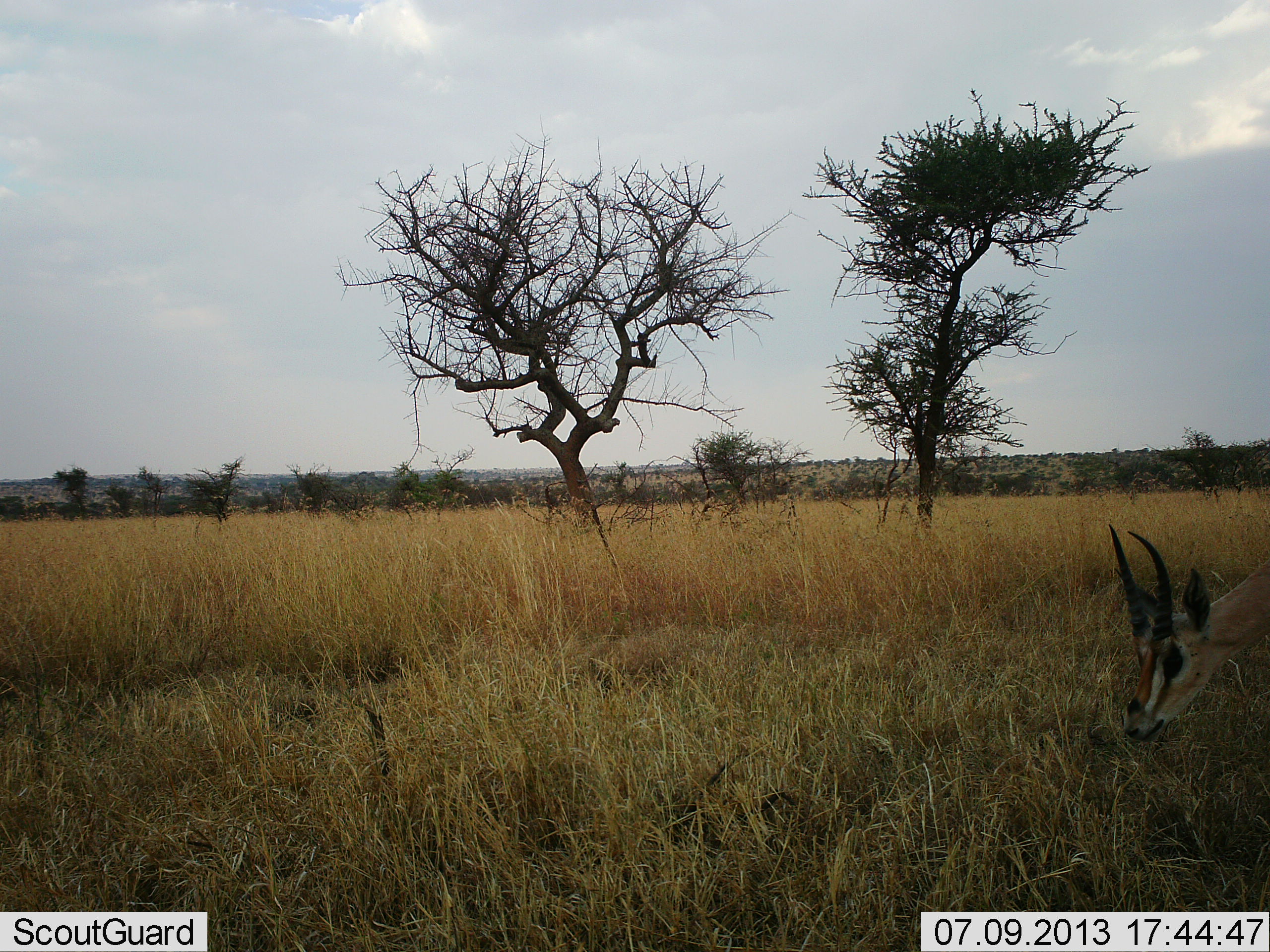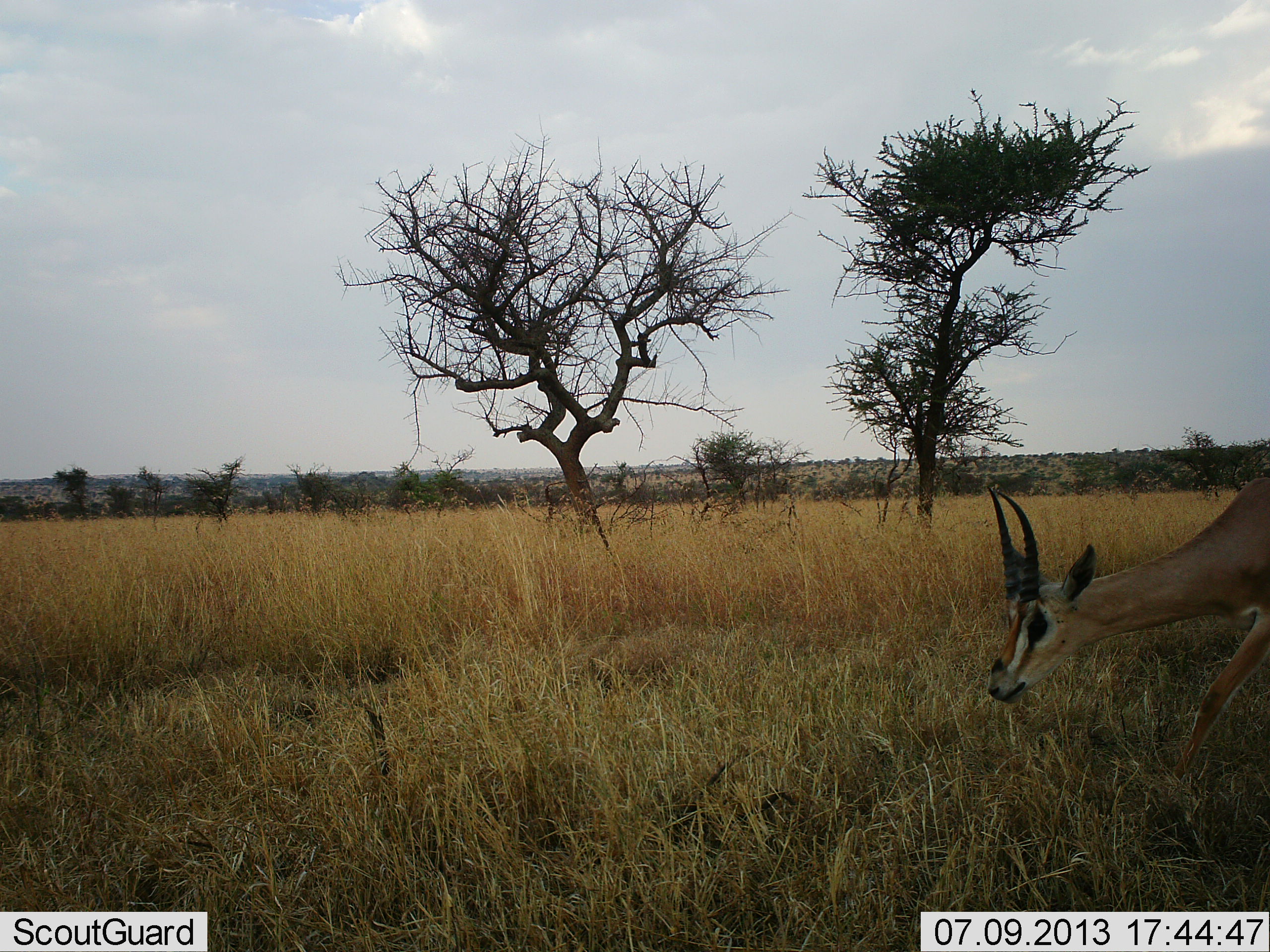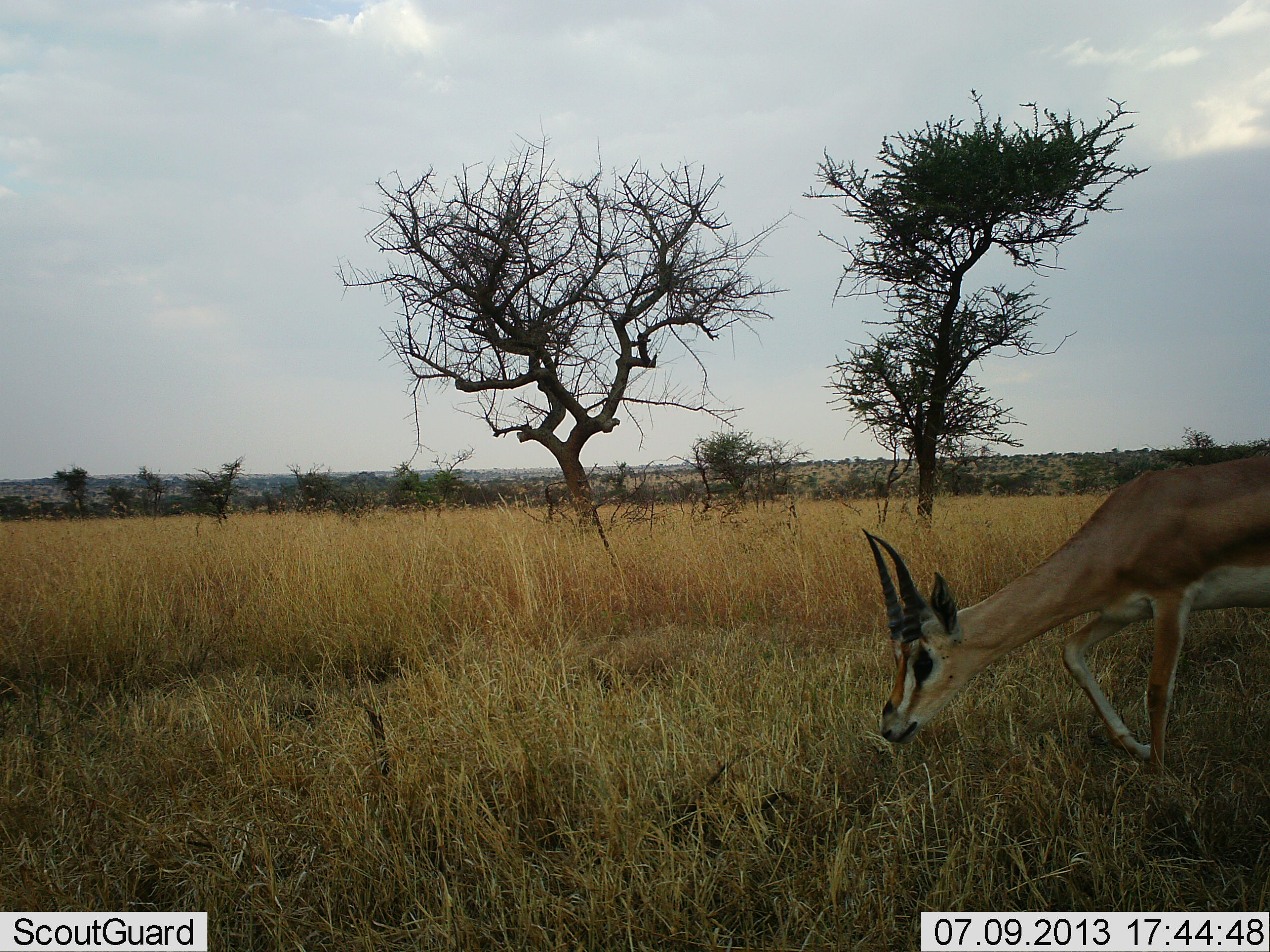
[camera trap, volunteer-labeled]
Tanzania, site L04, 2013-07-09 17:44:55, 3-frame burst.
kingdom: Animalia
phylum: Chordata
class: Mammalia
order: Artiodactyla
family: Bovidae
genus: Nanger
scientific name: Nanger granti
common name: grant's gazelle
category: gazellegrants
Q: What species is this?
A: Gazellegrants (grant's gazelle) (Nanger granti).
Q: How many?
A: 1.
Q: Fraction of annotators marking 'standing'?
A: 5%.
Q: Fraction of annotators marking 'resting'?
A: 0%.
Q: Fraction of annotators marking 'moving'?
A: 70%.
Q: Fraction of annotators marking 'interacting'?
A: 0%.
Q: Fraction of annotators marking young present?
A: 0%.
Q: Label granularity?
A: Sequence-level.